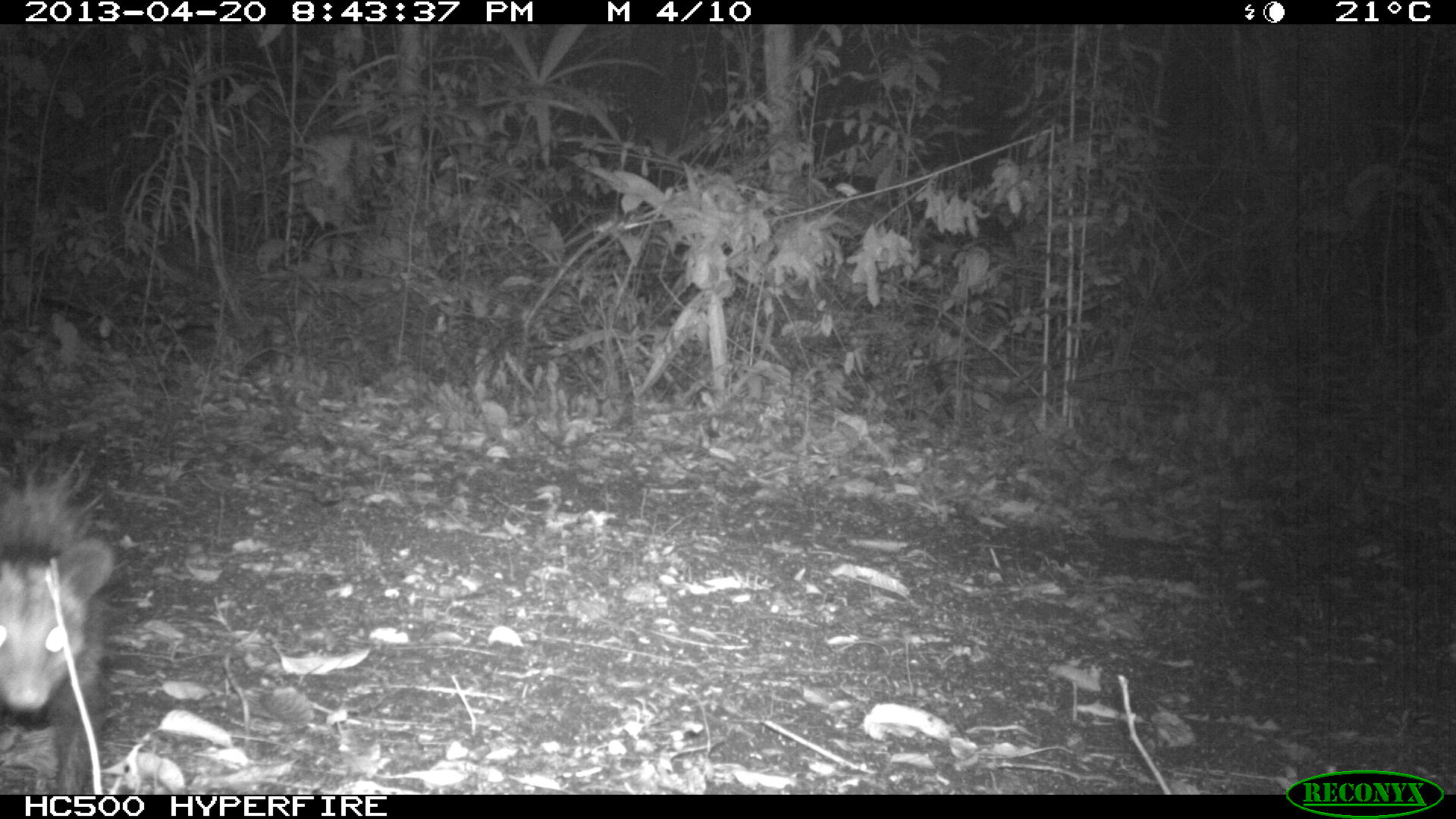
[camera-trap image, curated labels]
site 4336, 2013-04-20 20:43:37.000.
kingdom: Animalia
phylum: Chordata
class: Mammalia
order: Didelphimorphia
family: Didelphidae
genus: Didelphis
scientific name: Didelphis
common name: american opossums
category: didelphis sp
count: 1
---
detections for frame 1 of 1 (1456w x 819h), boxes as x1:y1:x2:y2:
didelphis sp: 1:445:117:793